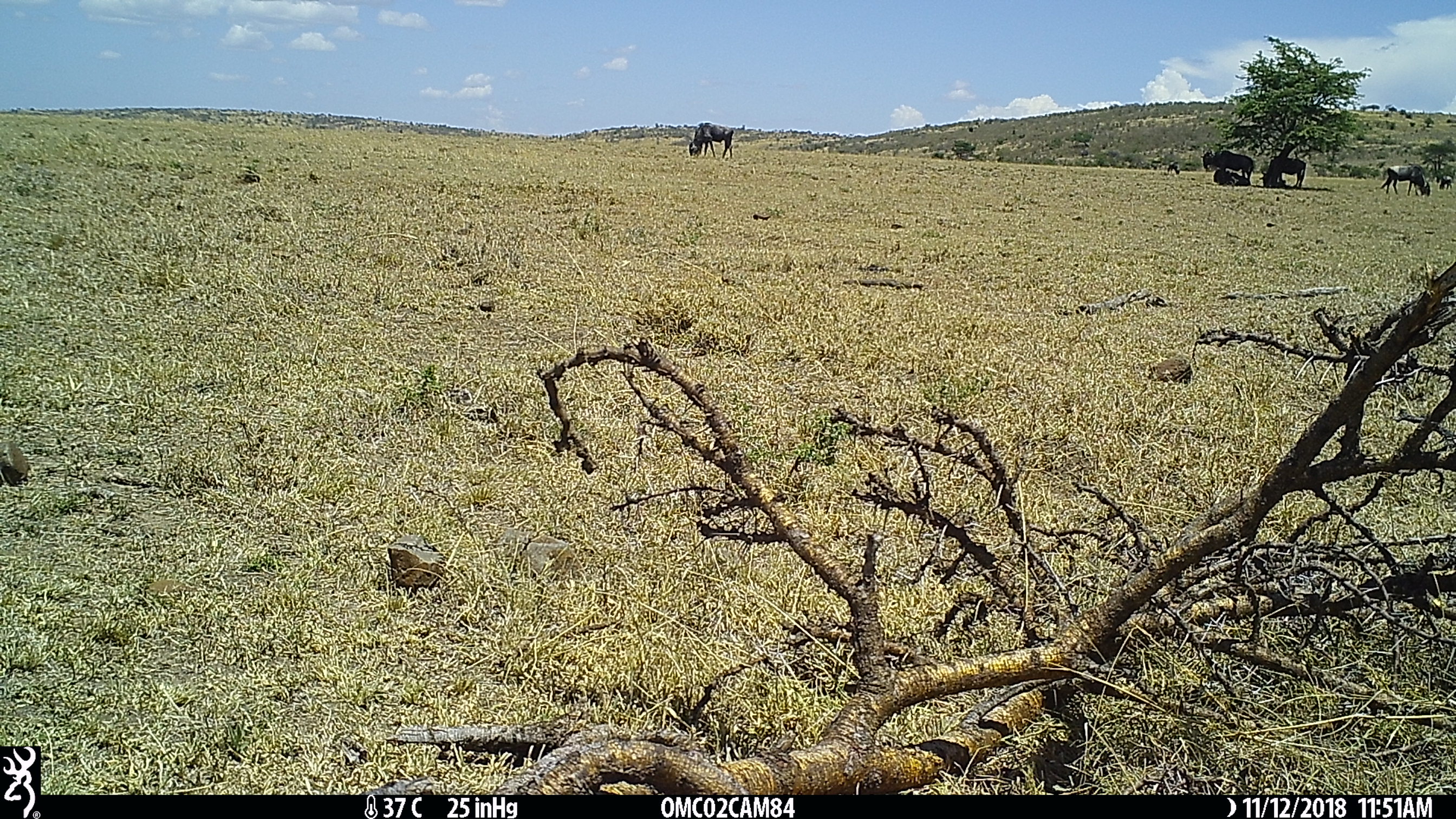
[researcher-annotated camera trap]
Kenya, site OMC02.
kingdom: Animalia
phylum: Chordata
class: Mammalia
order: Artiodactyla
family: Bovidae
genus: Connochaetes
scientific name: Connochaetes taurinus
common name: blue wildebeest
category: wildebeest